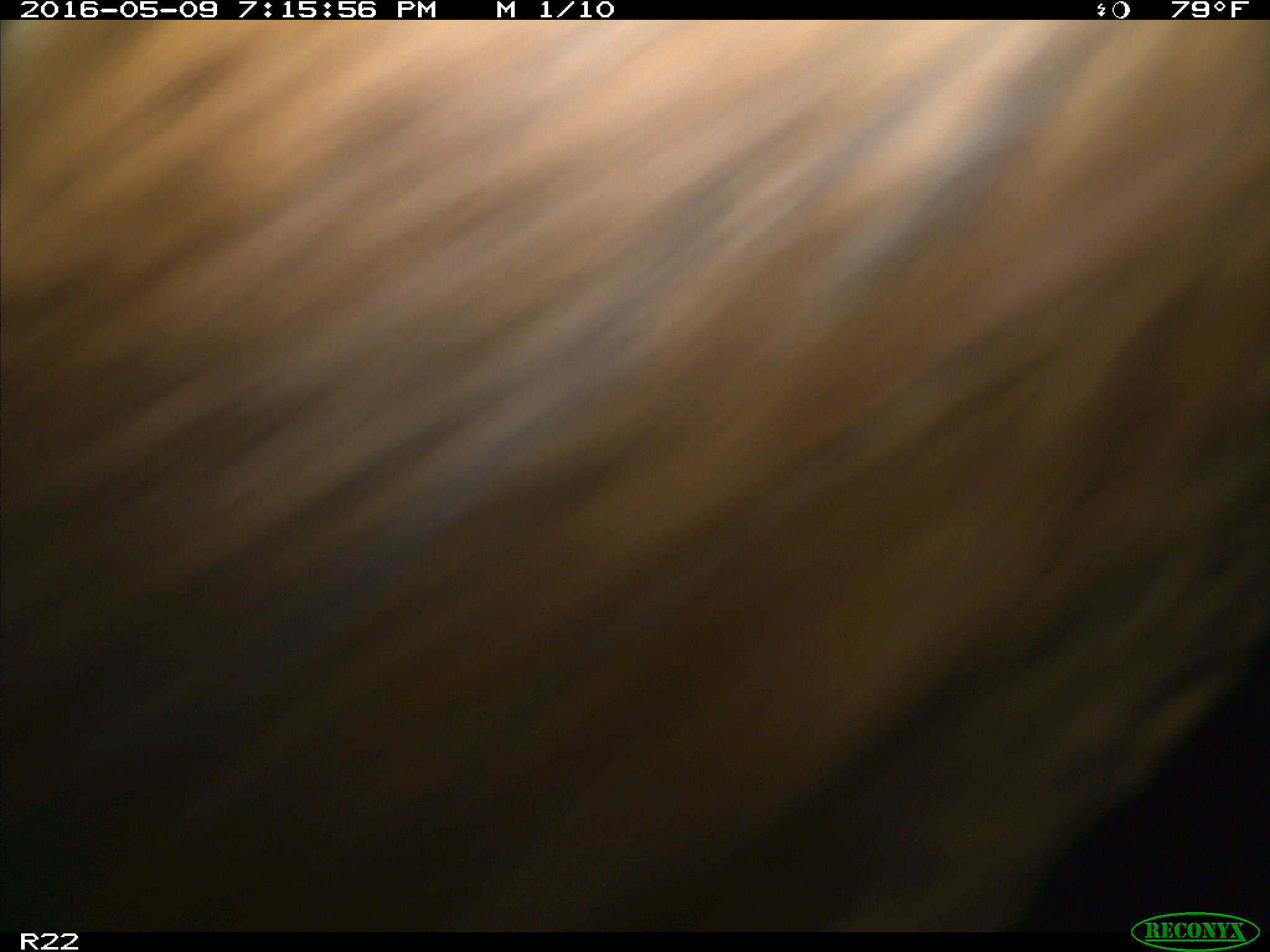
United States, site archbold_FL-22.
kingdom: Animalia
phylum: Chordata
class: Mammalia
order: Artiodactyla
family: Bovidae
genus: Bos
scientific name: Bos taurus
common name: domestic cow